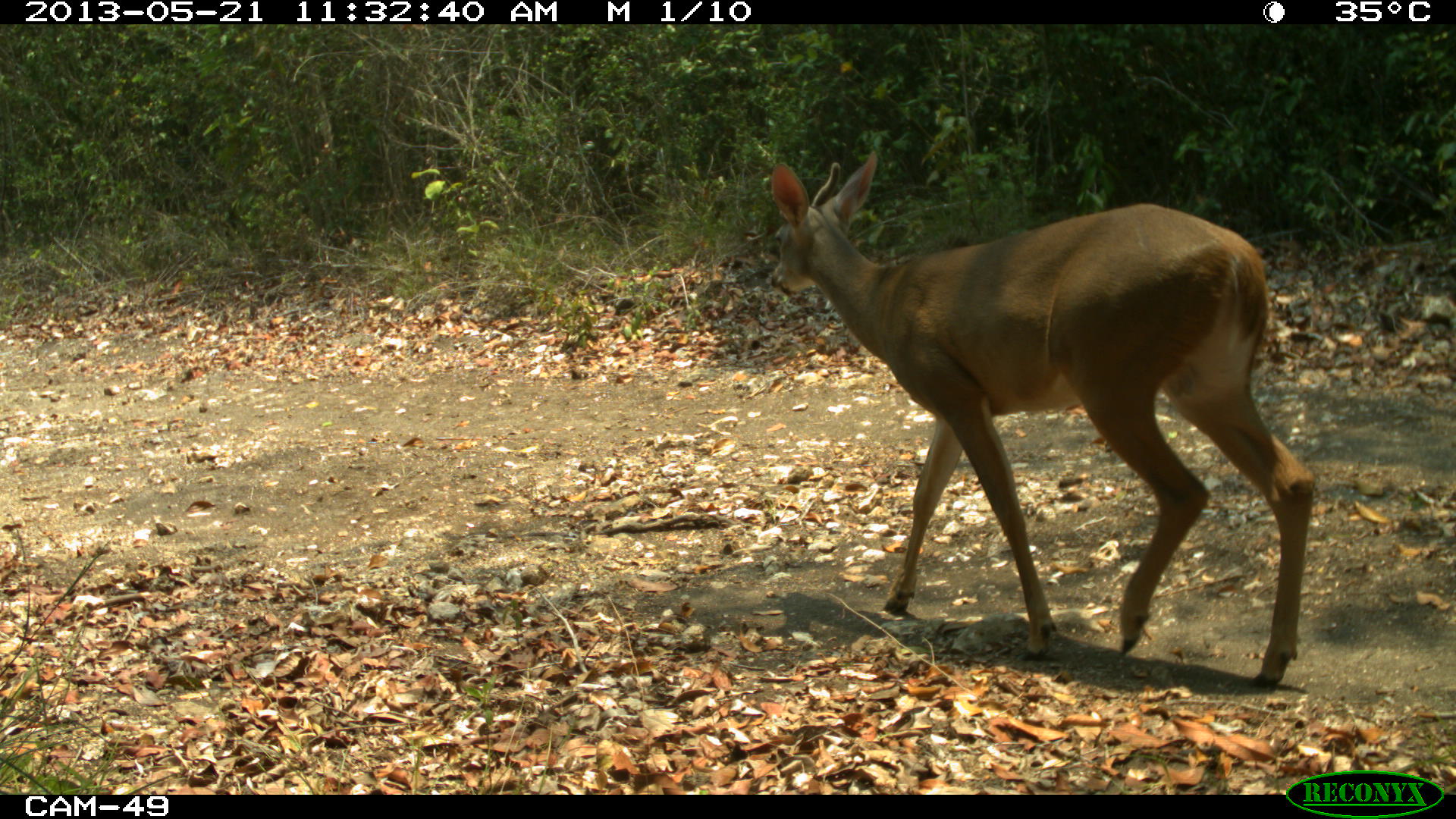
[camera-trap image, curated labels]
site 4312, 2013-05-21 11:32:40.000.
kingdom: Animalia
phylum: Chordata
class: Mammalia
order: Artiodactyla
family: Cervidae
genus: Odocoileus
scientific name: Odocoileus virginianus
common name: white-tailed deer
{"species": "Odocoileus virginianus (white-tailed deer)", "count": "1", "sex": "male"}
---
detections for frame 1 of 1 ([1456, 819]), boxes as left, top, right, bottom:
odocoileus virginianus: 766, 145, 1315, 693